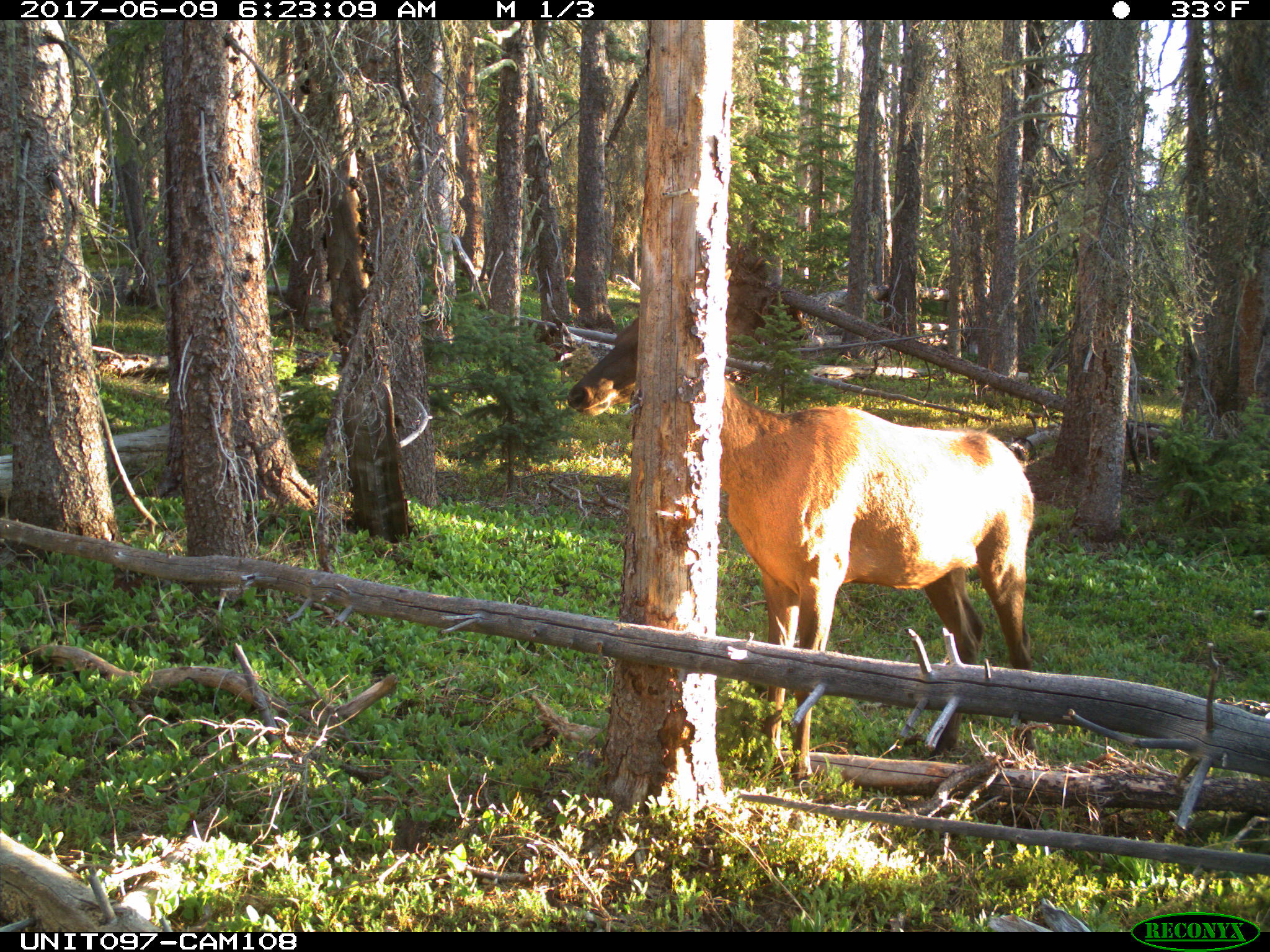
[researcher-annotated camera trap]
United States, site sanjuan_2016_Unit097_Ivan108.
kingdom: Animalia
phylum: Chordata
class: Mammalia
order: Artiodactyla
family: Cervidae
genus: Cervus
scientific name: Cervus elaphus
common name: red deer